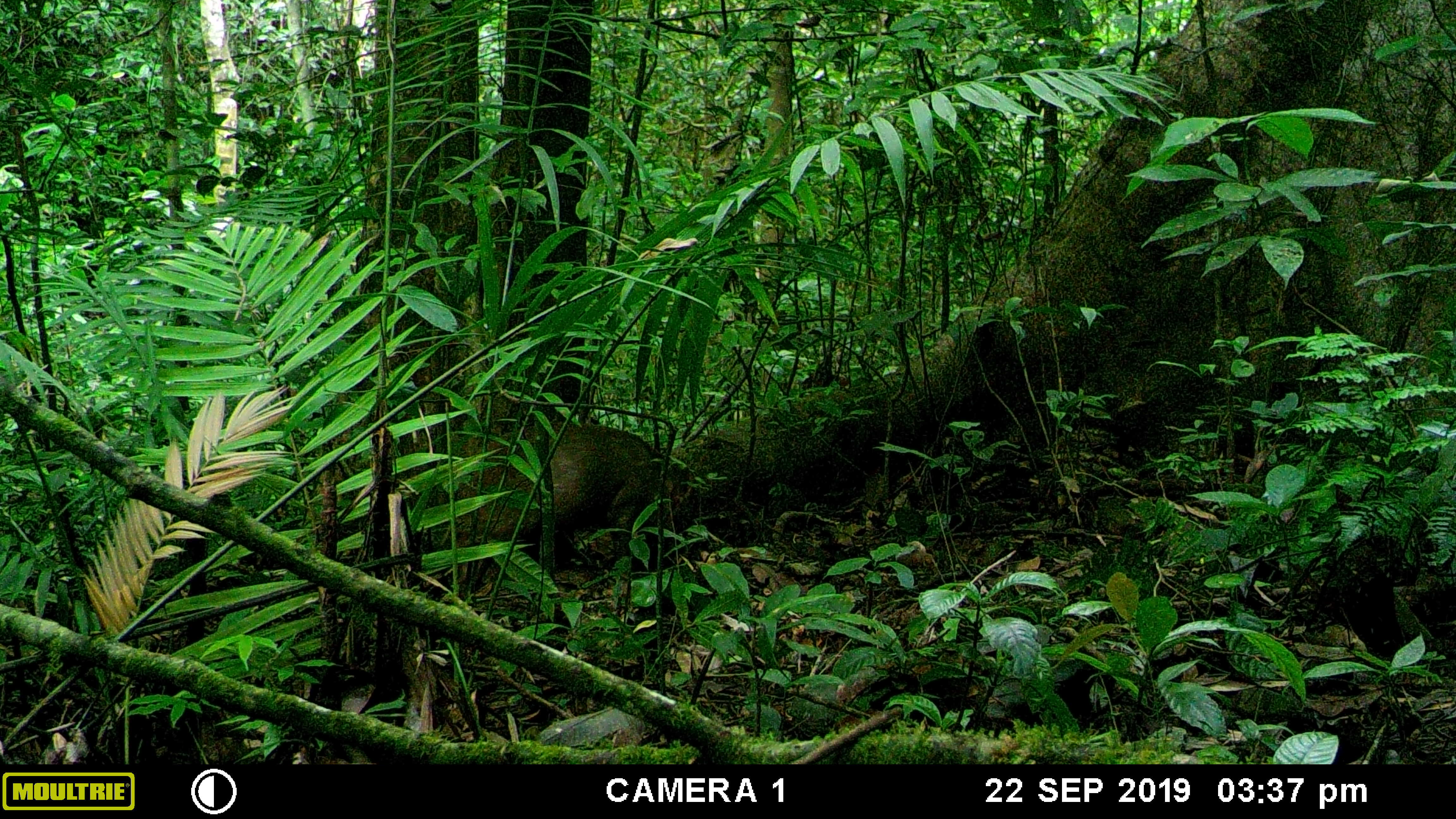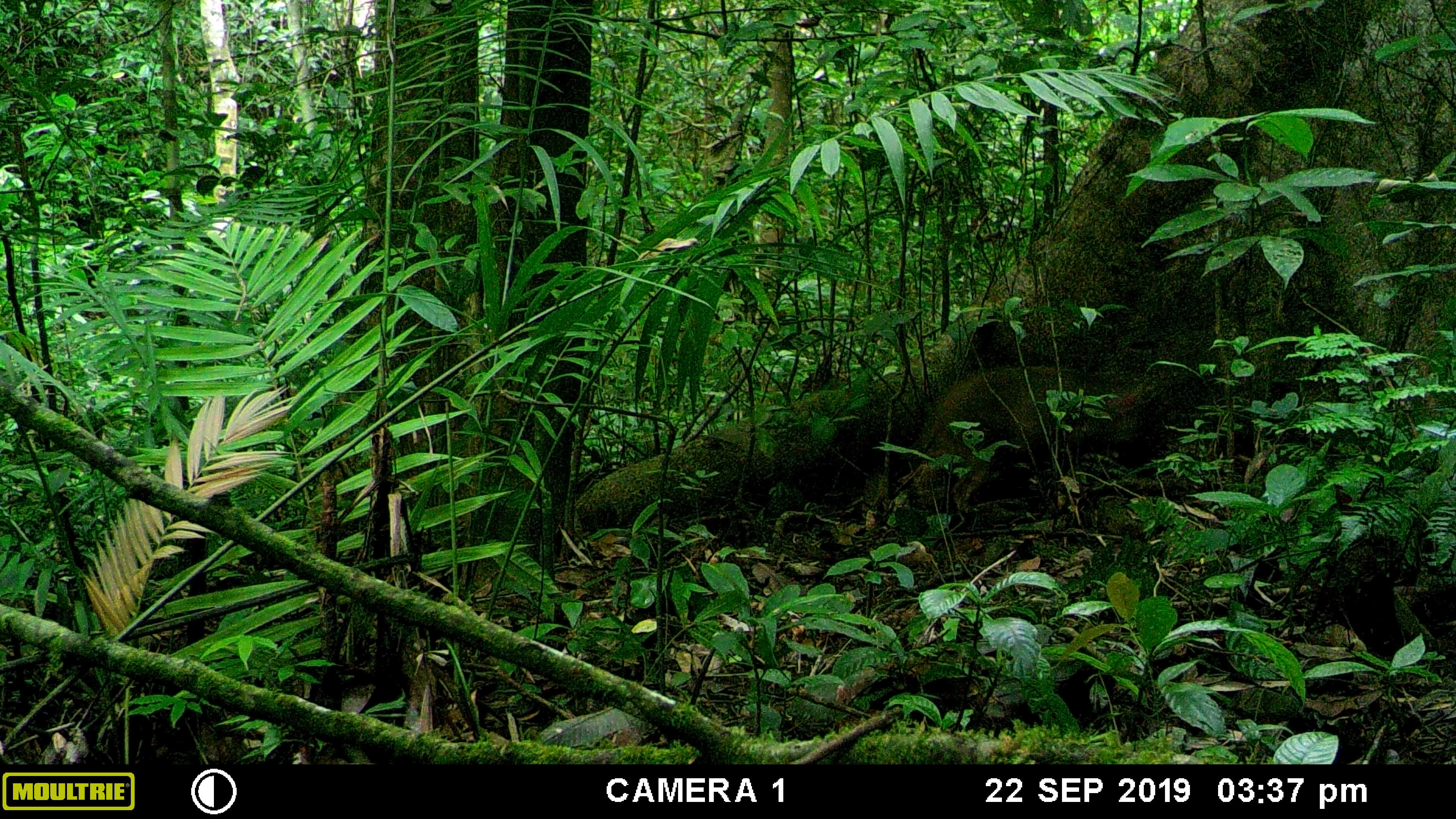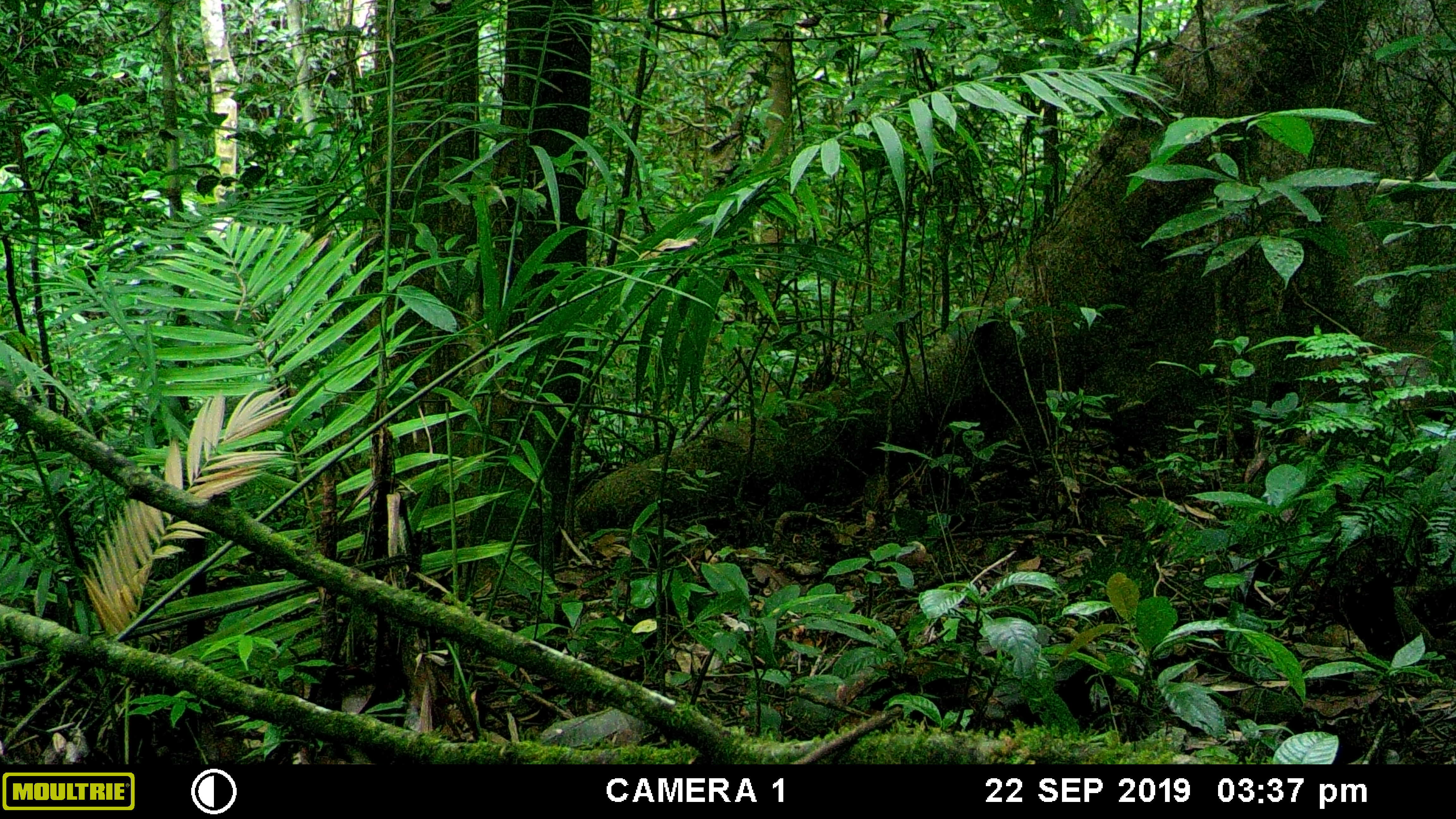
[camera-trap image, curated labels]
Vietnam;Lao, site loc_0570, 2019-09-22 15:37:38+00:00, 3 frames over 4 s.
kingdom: Animalia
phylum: Chordata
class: Mammalia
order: Artiodactyla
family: Suidae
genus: Sus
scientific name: Sus scrofa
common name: eurasian wild pig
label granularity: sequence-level